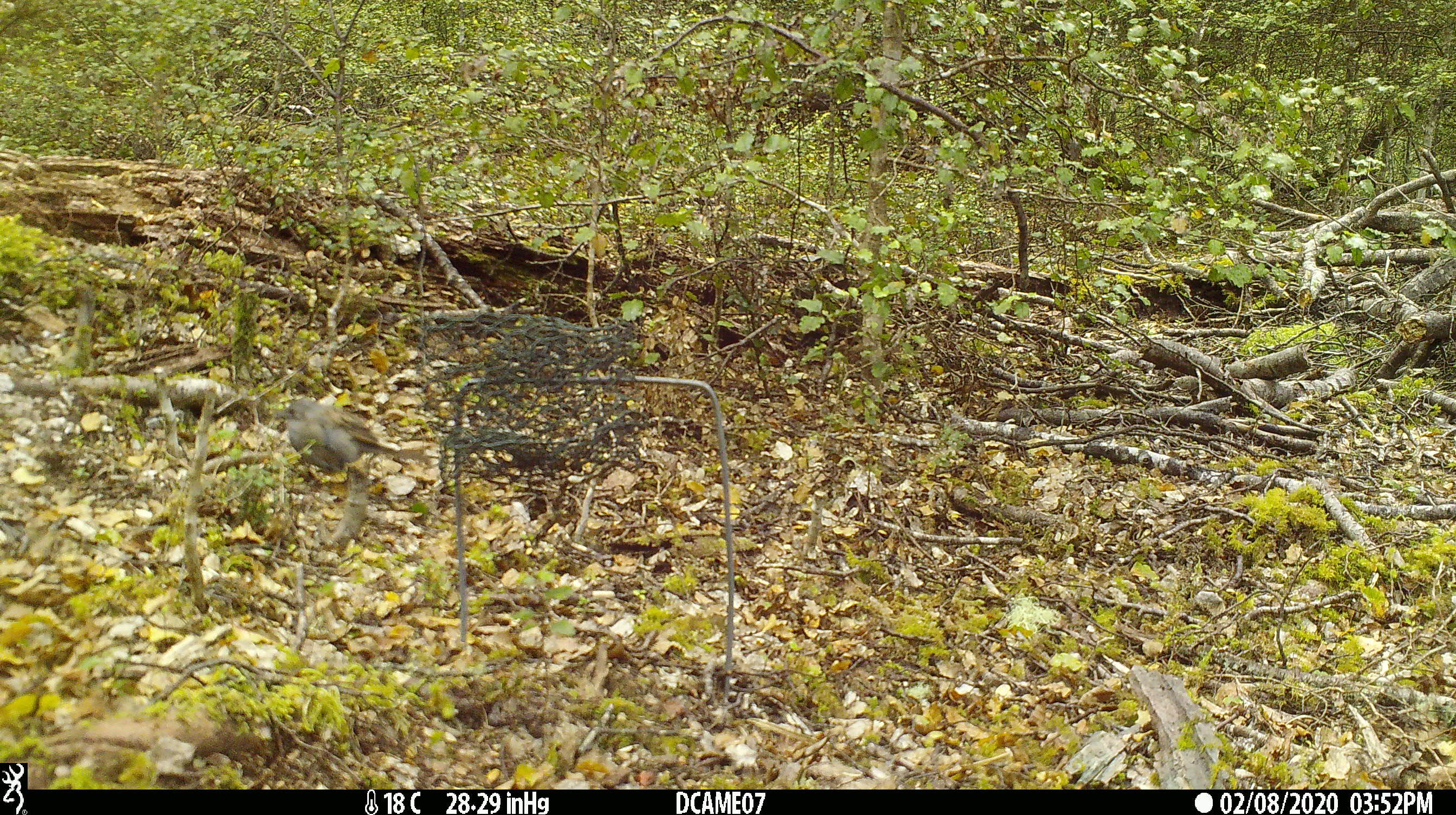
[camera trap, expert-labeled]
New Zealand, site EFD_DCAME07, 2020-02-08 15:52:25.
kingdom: Animalia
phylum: Chordata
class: Aves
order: Passeriformes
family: Prunellidae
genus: Prunella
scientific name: Prunella modularis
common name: dunnock